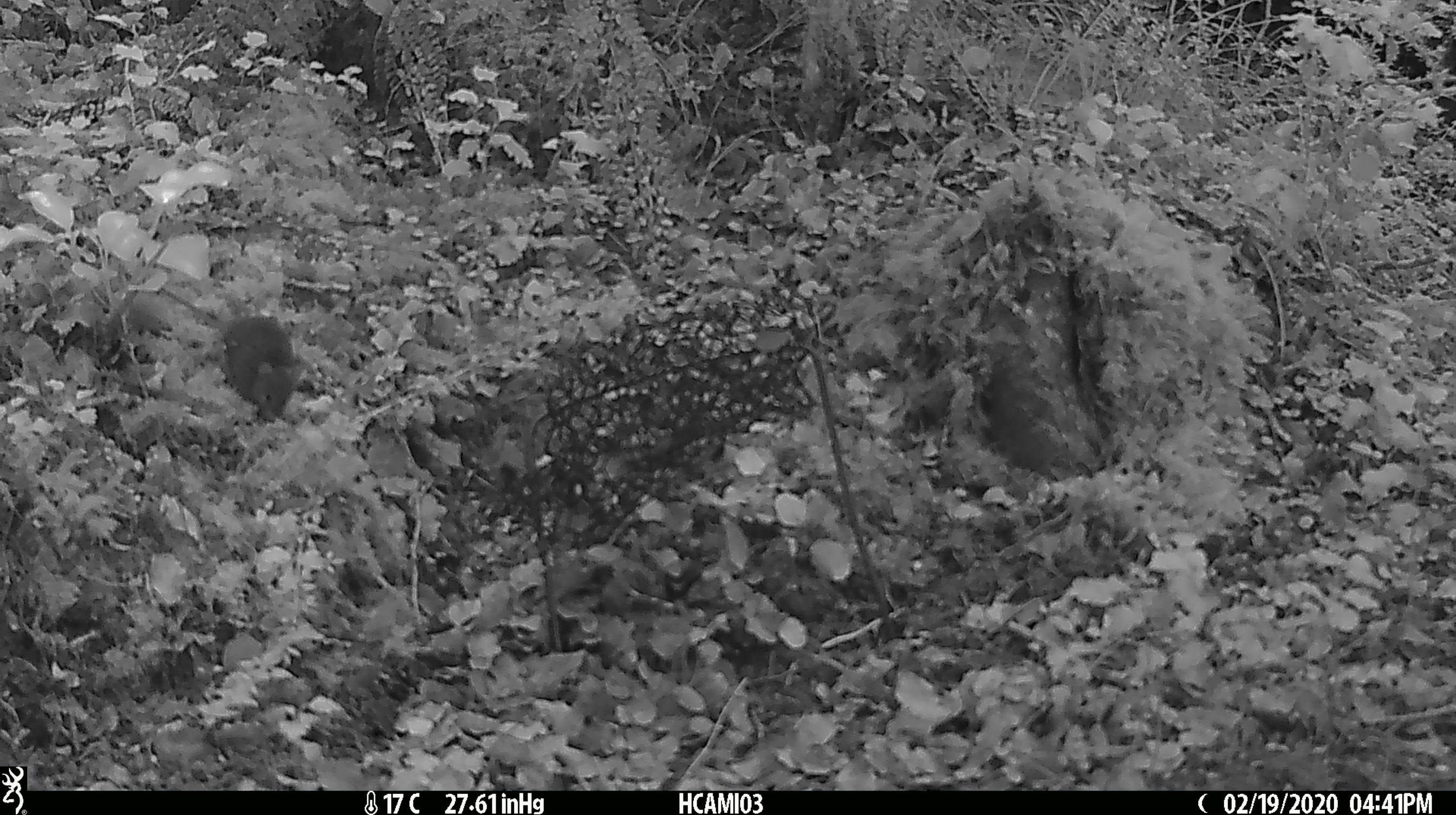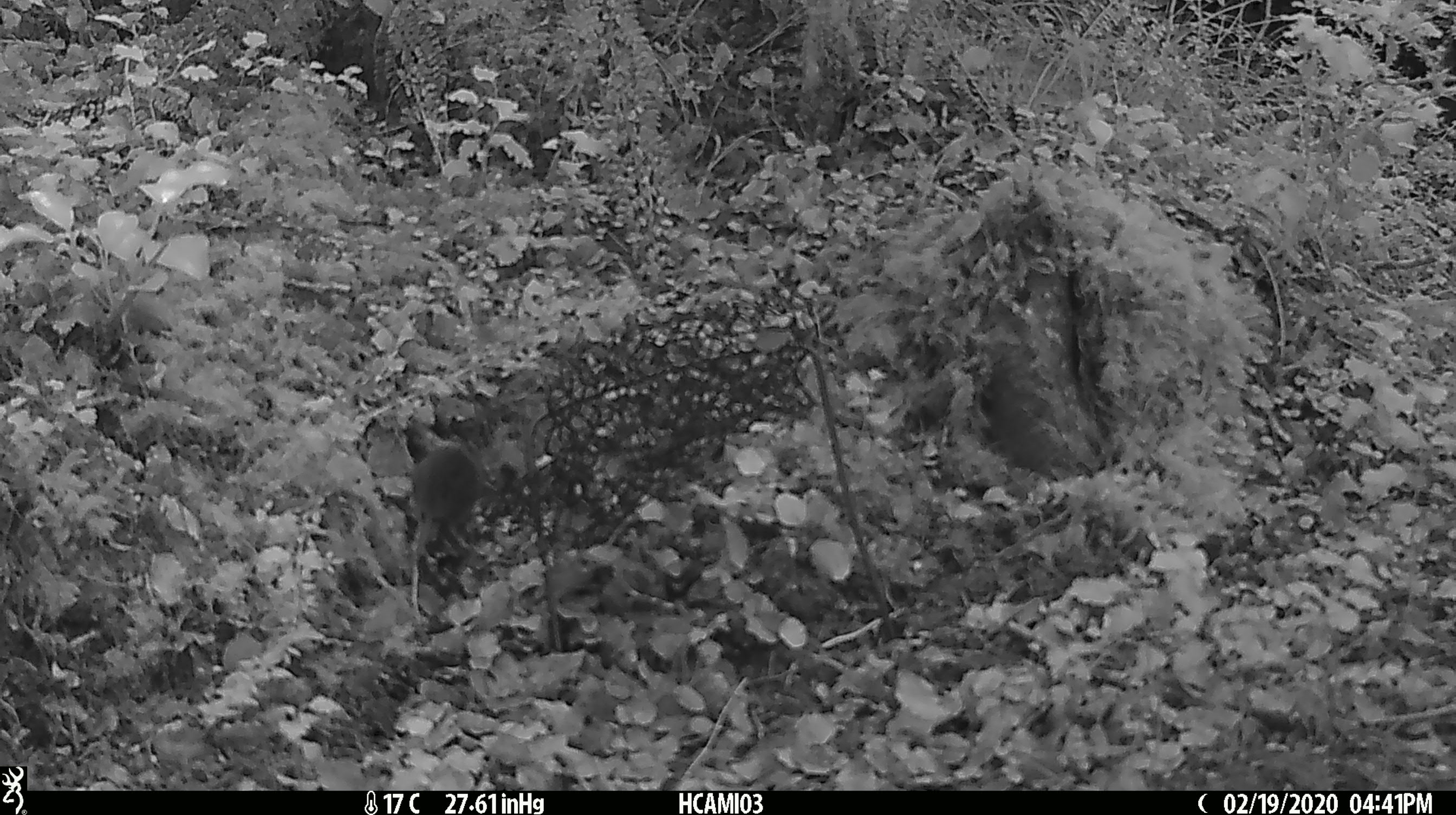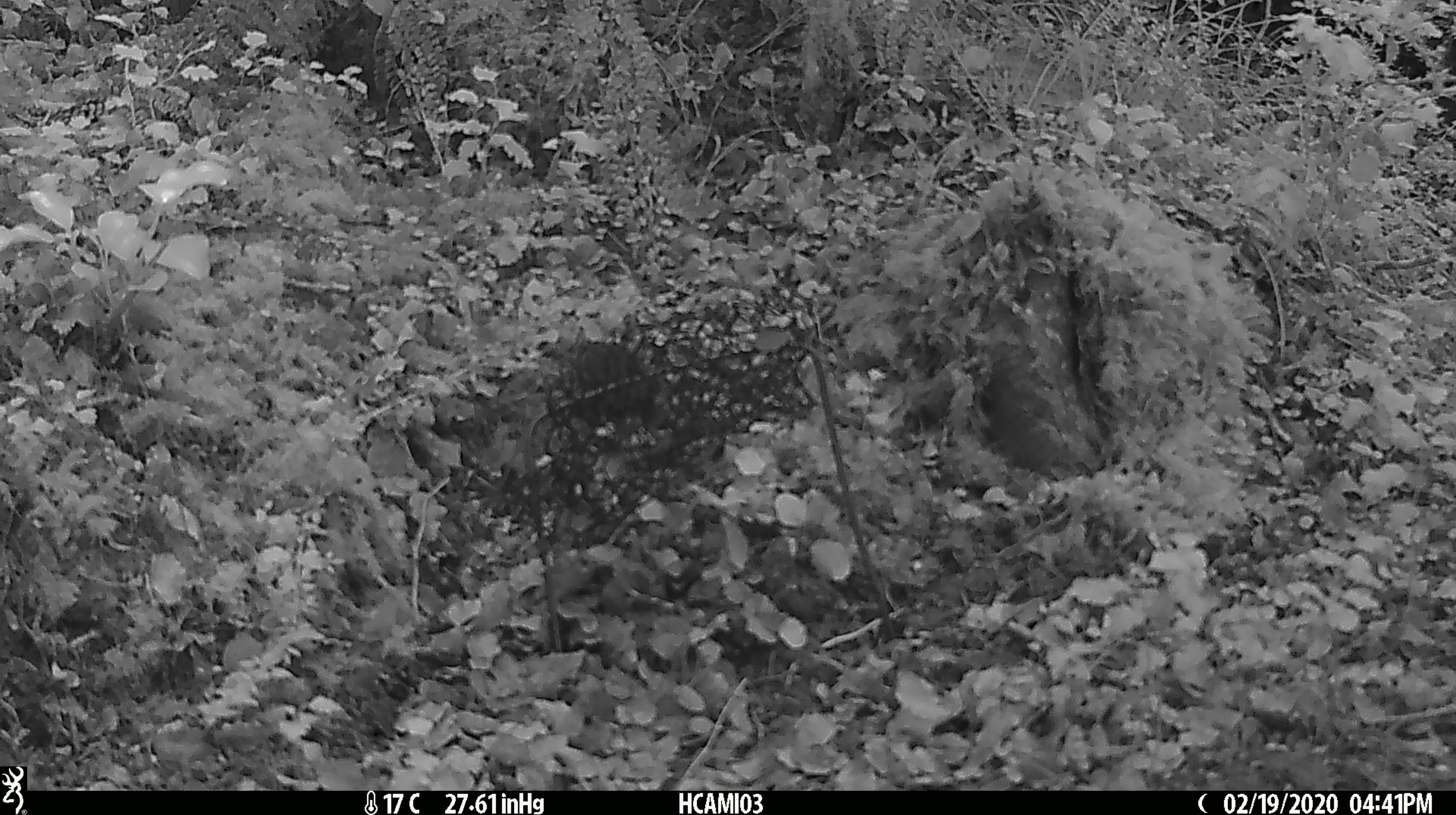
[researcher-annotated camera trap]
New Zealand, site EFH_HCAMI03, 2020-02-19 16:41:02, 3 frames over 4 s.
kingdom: Animalia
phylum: Chordata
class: Mammalia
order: Rodentia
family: Muridae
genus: Mus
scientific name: Mus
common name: mouse